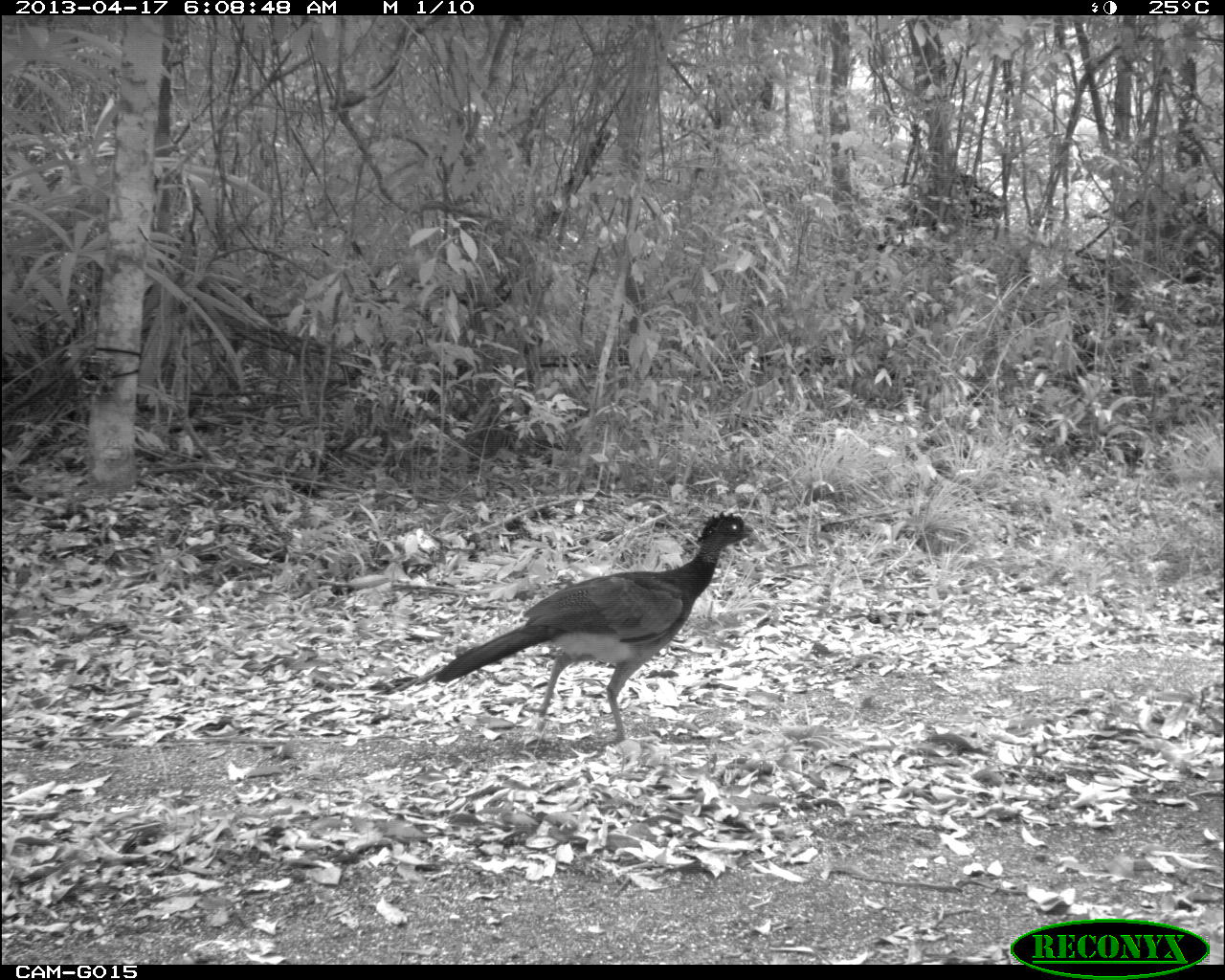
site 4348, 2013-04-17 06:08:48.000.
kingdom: Animalia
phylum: Chordata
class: Aves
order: Galliformes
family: Cracidae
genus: Crax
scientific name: Crax rubra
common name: great curassow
Crax rubra (great curassow), count 3.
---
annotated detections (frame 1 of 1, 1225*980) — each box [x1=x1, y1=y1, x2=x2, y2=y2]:
crax rubra: [x1=429, y1=509, x2=760, y2=745]